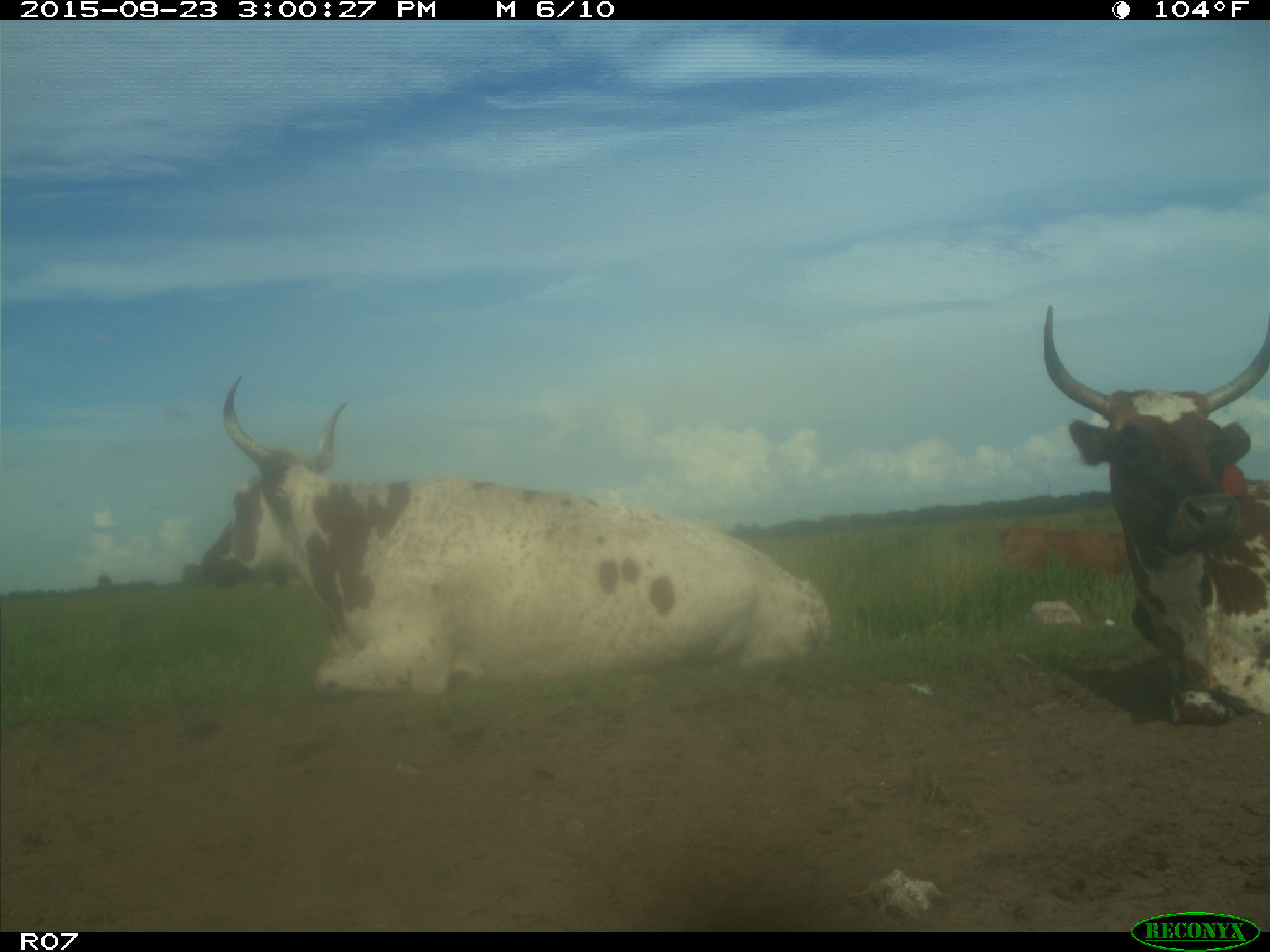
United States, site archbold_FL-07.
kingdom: Animalia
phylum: Chordata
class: Mammalia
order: Artiodactyla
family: Bovidae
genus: Bos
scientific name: Bos taurus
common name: domestic cow